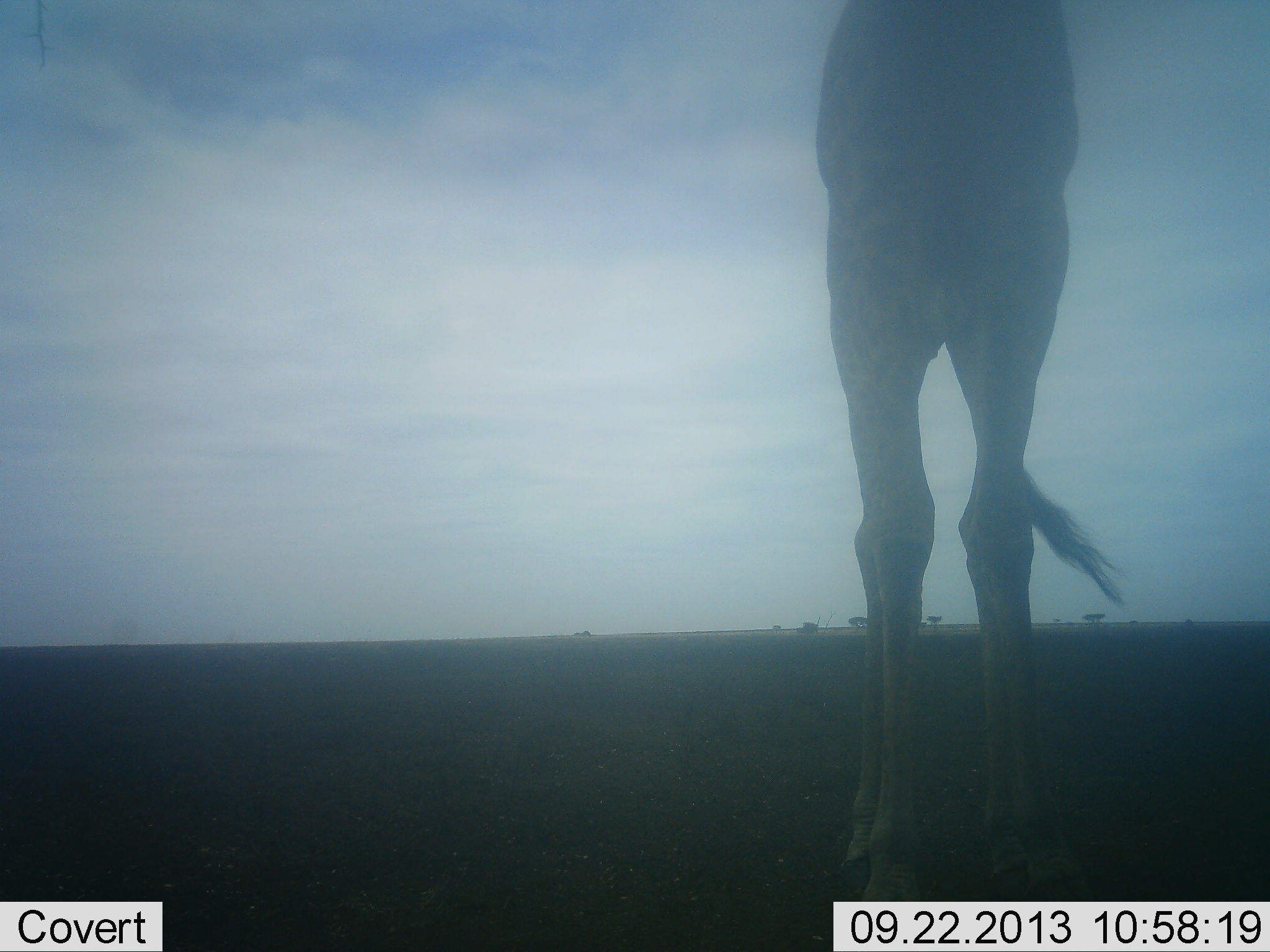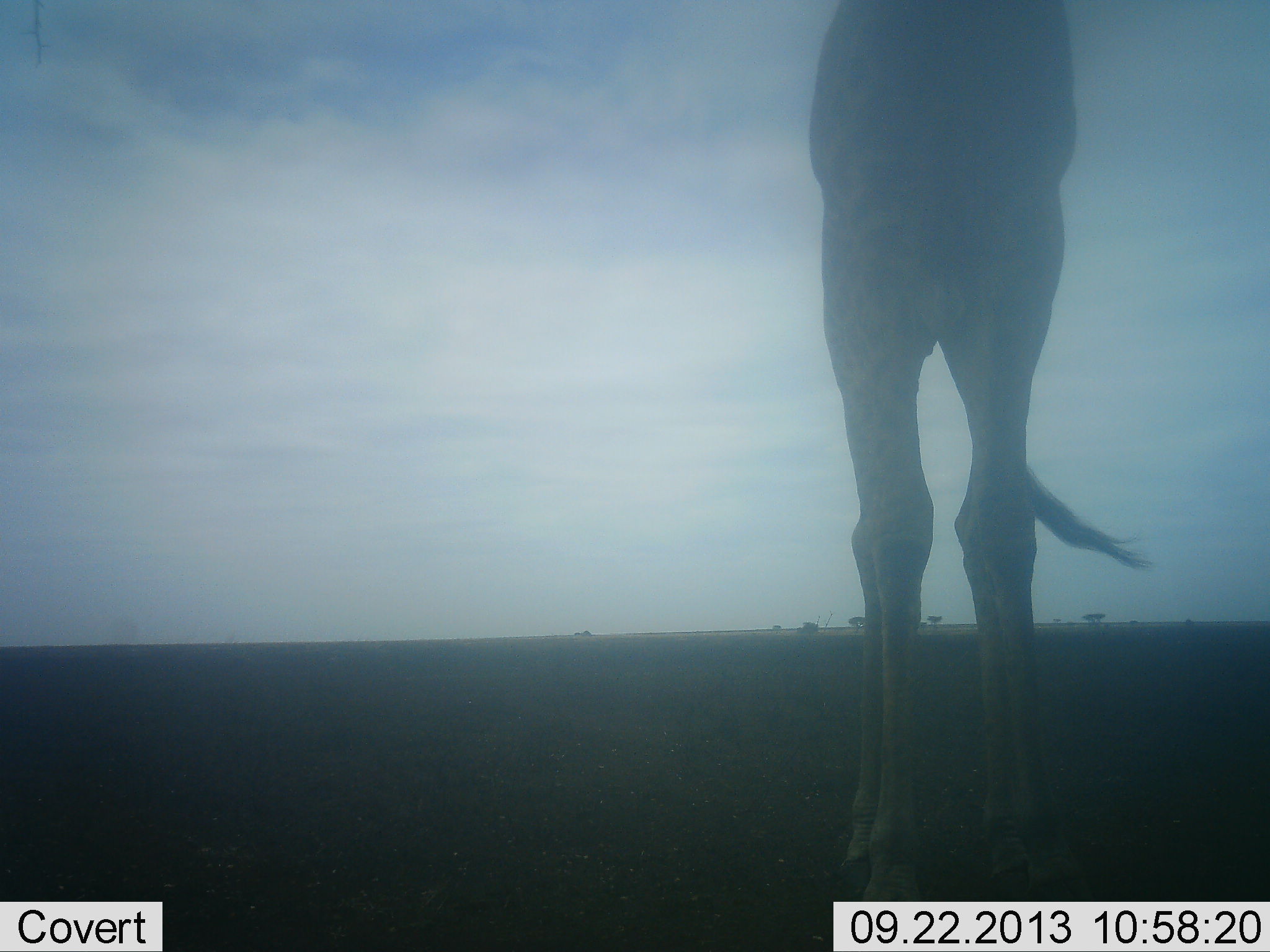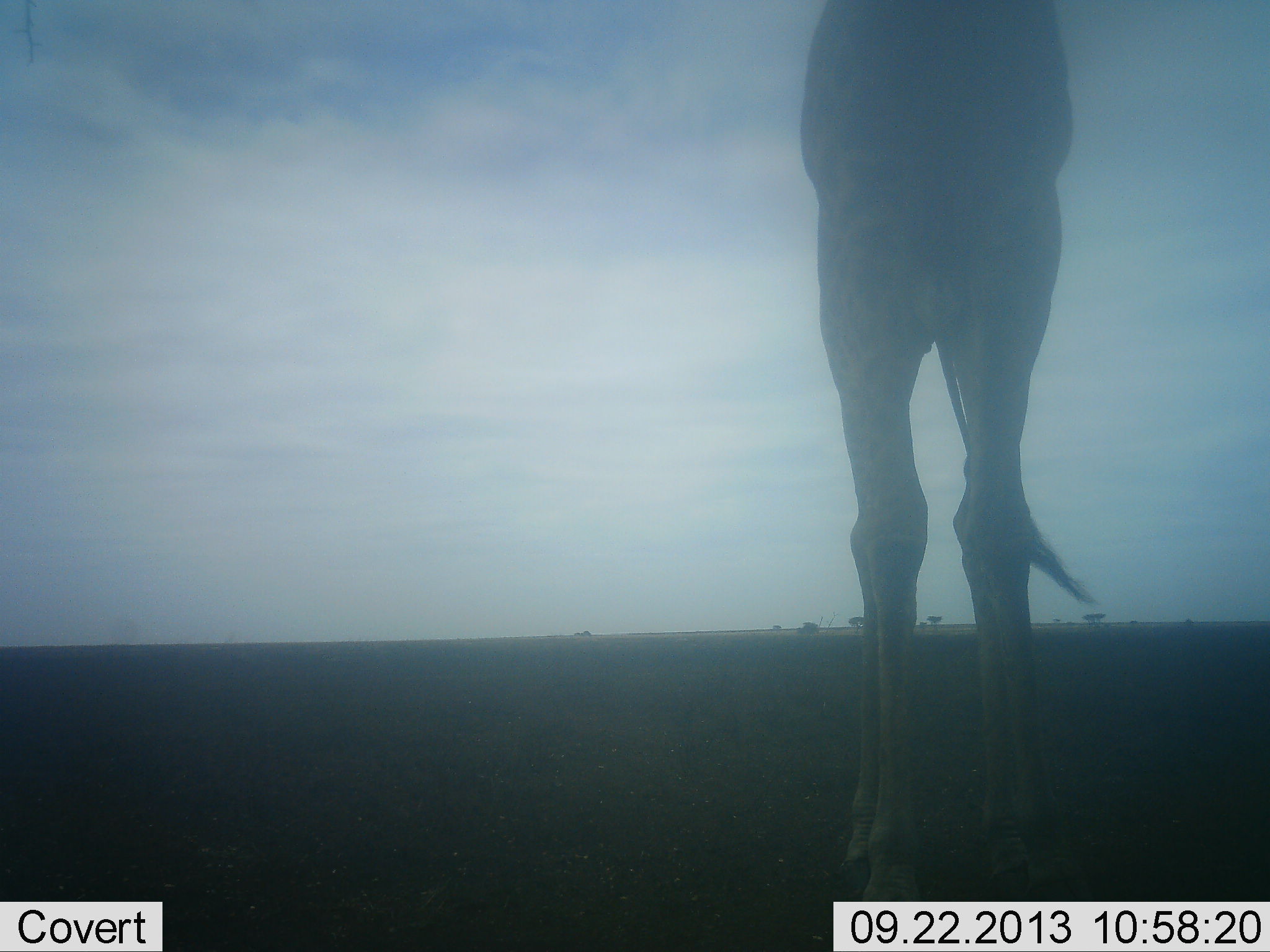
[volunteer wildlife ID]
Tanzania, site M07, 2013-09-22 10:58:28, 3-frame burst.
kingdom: Animalia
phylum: Chordata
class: Mammalia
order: Artiodactyla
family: Giraffidae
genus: Giraffa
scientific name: Giraffa camelopardalis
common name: giraffe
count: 1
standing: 100%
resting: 4%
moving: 0%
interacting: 0%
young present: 0%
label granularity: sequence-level